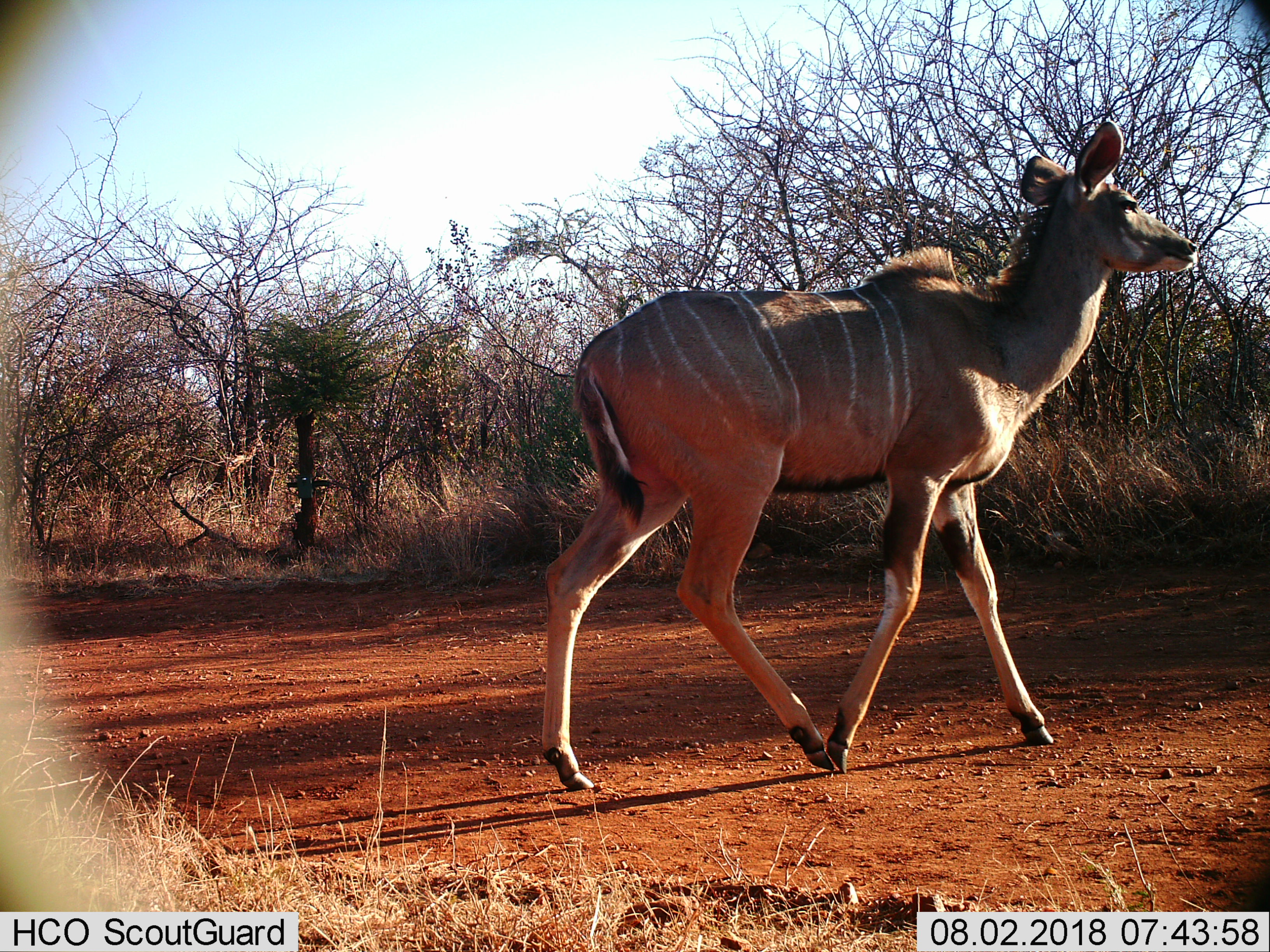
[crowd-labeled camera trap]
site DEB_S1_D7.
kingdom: Animalia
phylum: Chordata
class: Mammalia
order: Artiodactyla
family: Bovidae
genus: Tragelaphus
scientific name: Tragelaphus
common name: kudu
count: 1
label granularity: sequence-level